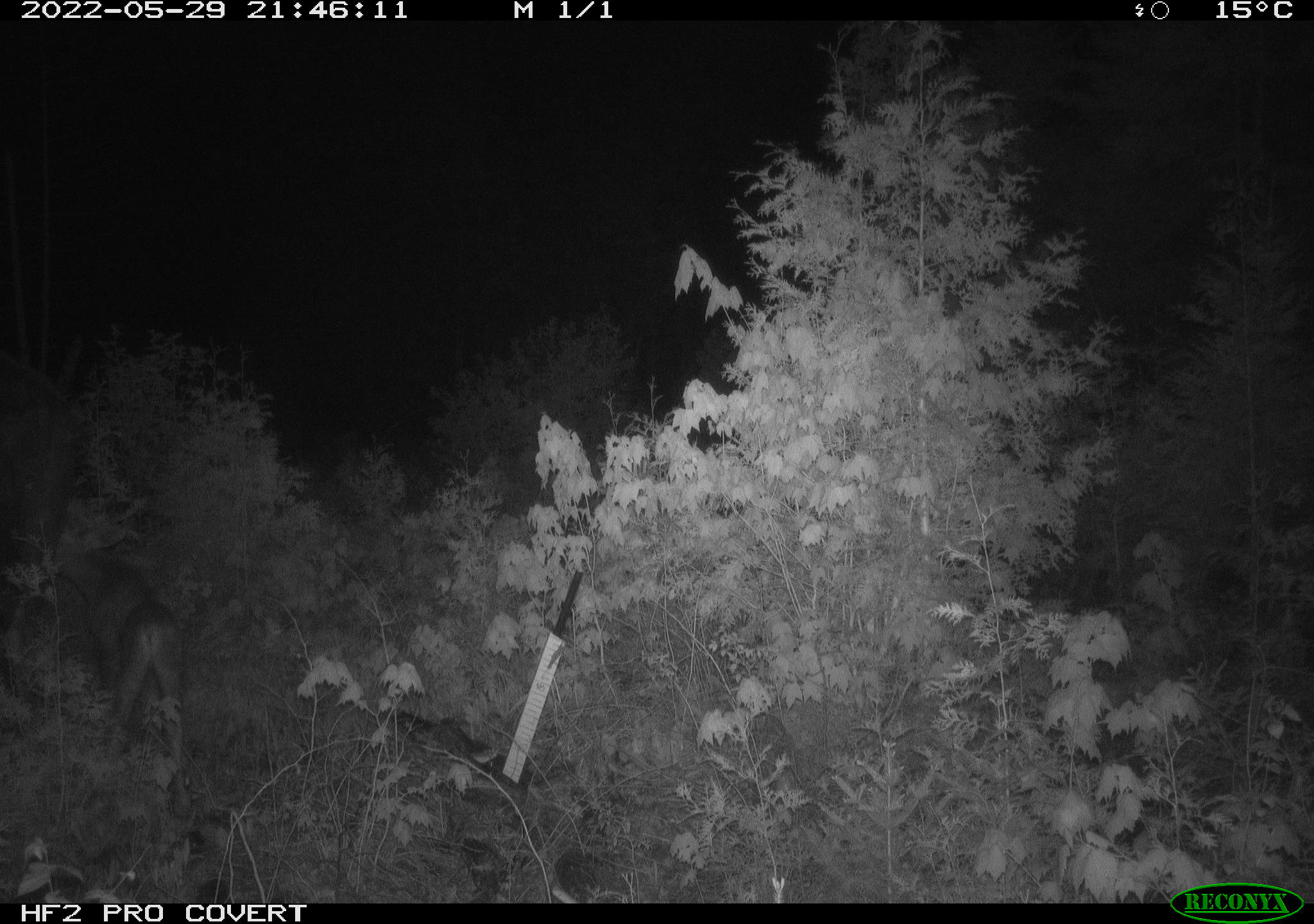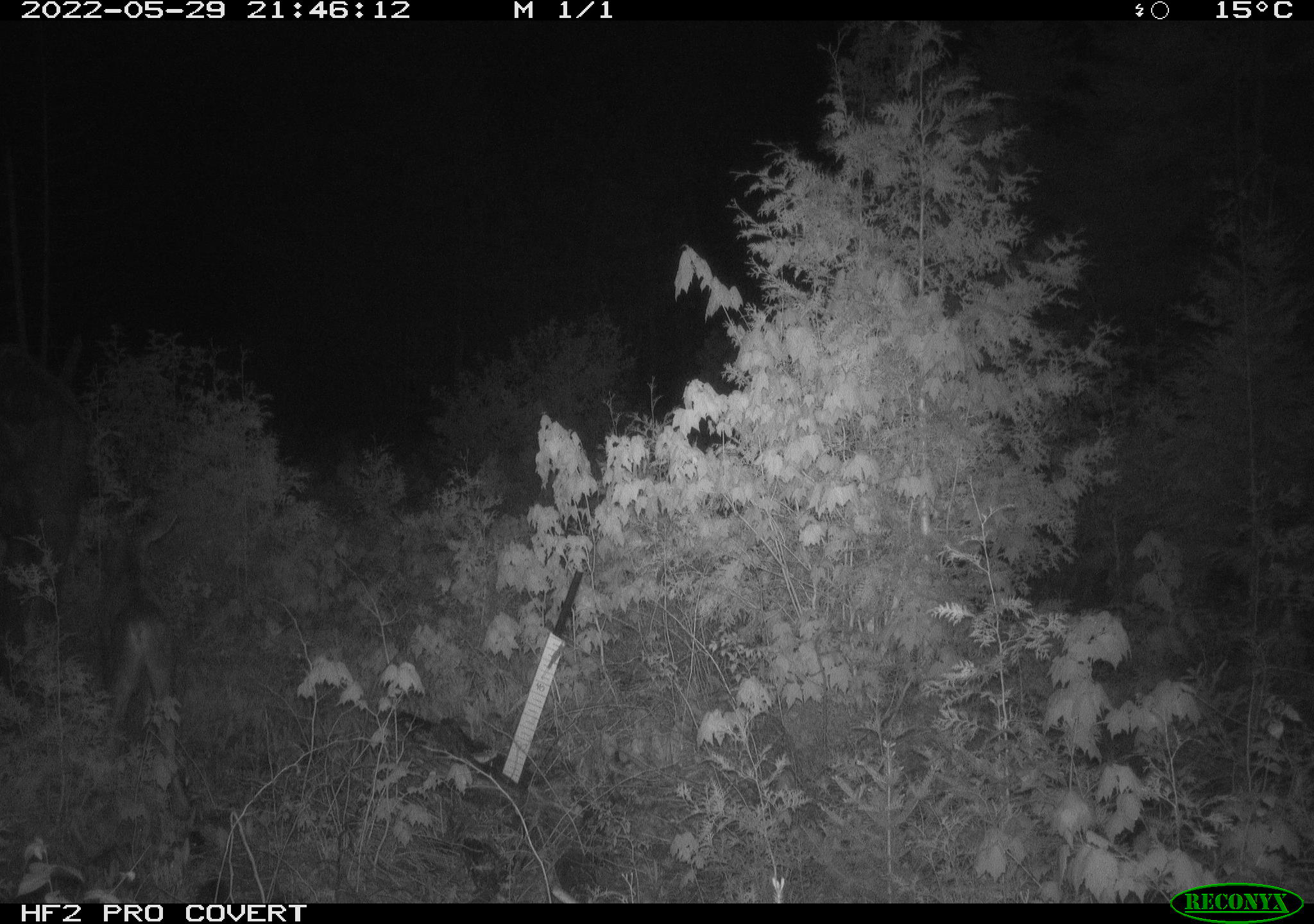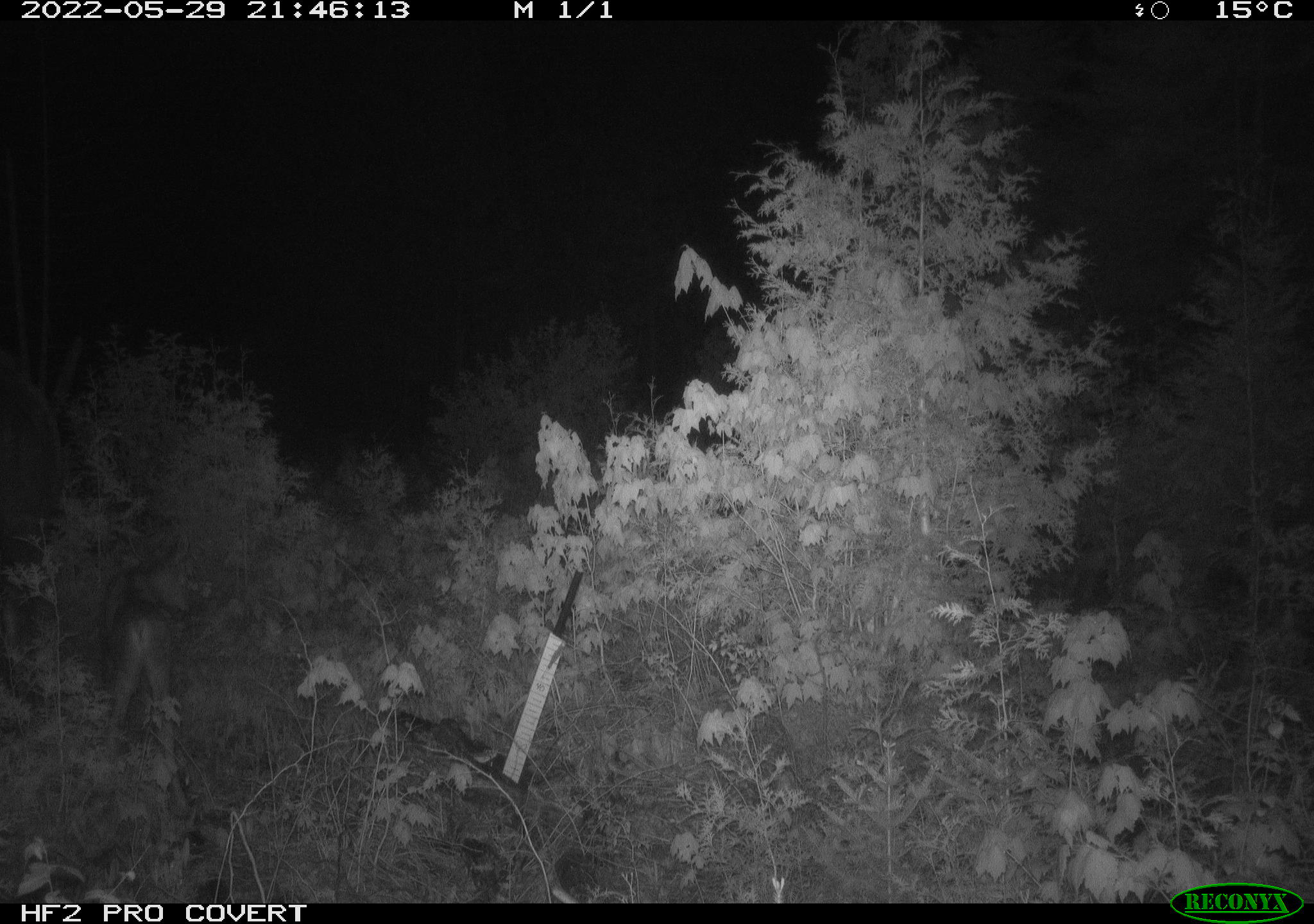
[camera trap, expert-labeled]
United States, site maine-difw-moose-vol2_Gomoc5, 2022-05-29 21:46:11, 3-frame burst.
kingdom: Animalia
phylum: Chordata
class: Mammalia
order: Artiodactyla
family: Cervidae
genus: Alces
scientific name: Alces alces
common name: moose